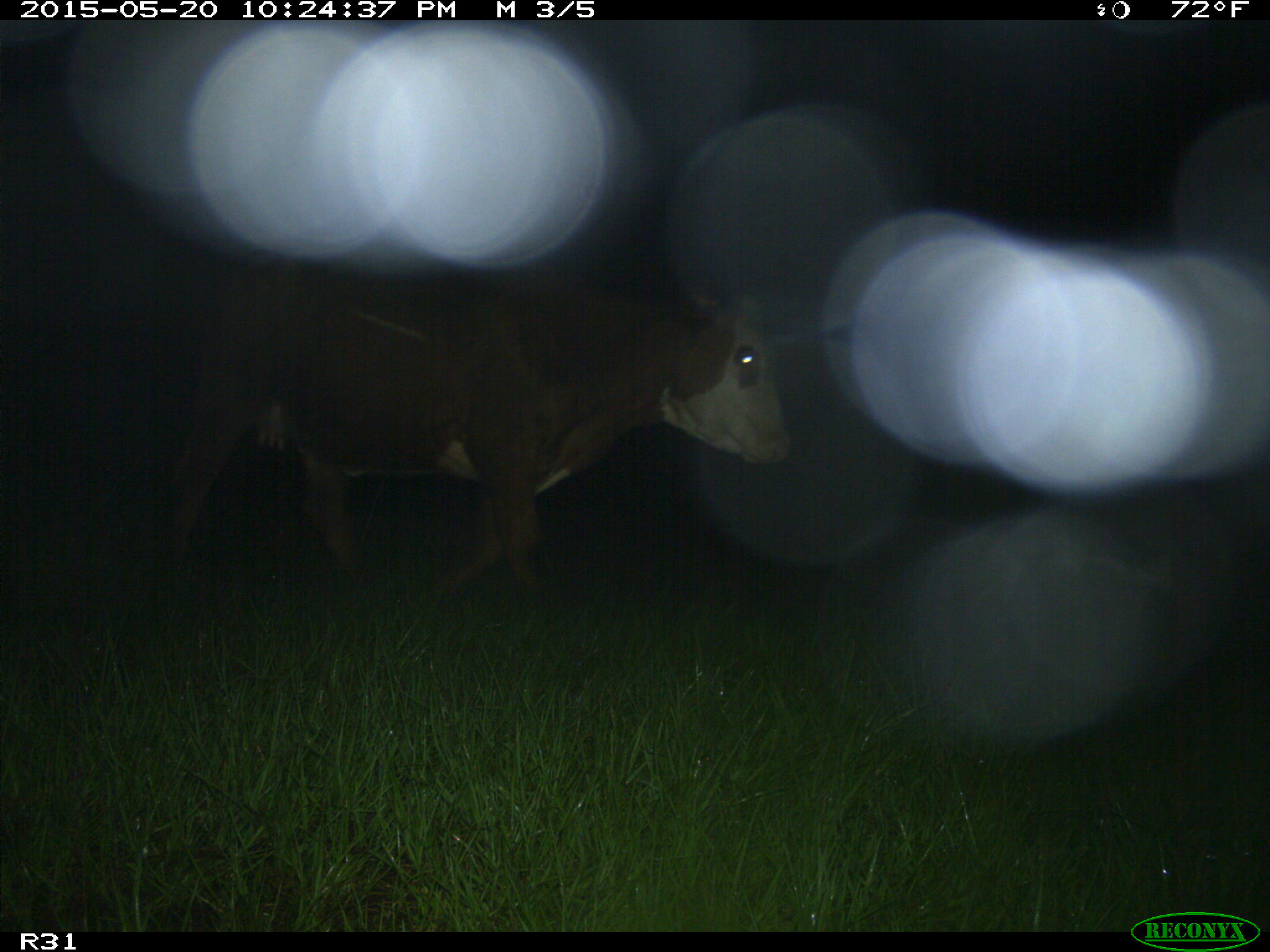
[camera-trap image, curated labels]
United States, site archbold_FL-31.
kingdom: Animalia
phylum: Chordata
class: Mammalia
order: Artiodactyla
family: Bovidae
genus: Bos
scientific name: Bos taurus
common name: domestic cow